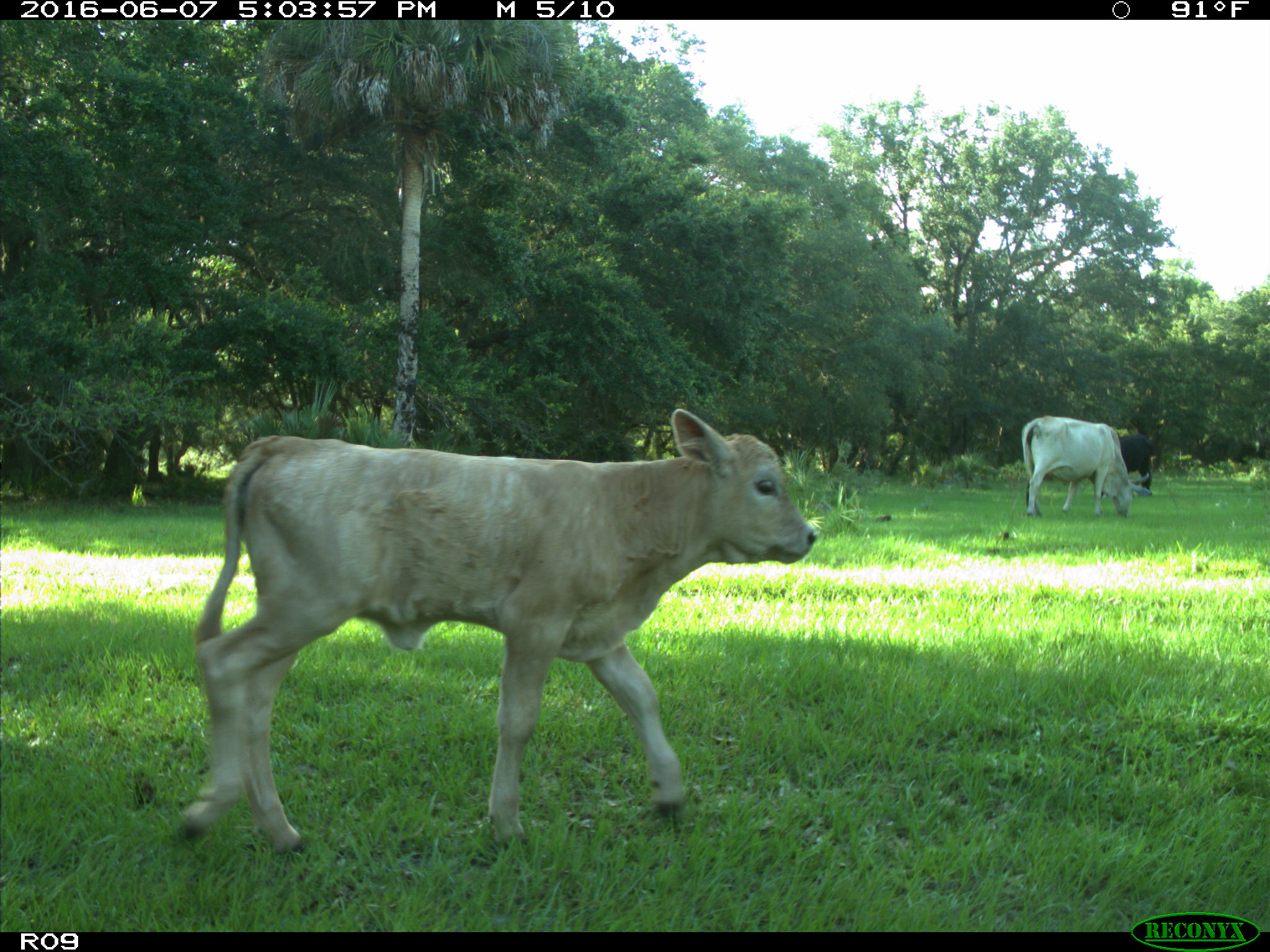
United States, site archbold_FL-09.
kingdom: Animalia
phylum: Chordata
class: Mammalia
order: Artiodactyla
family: Bovidae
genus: Bos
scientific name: Bos taurus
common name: domestic cow